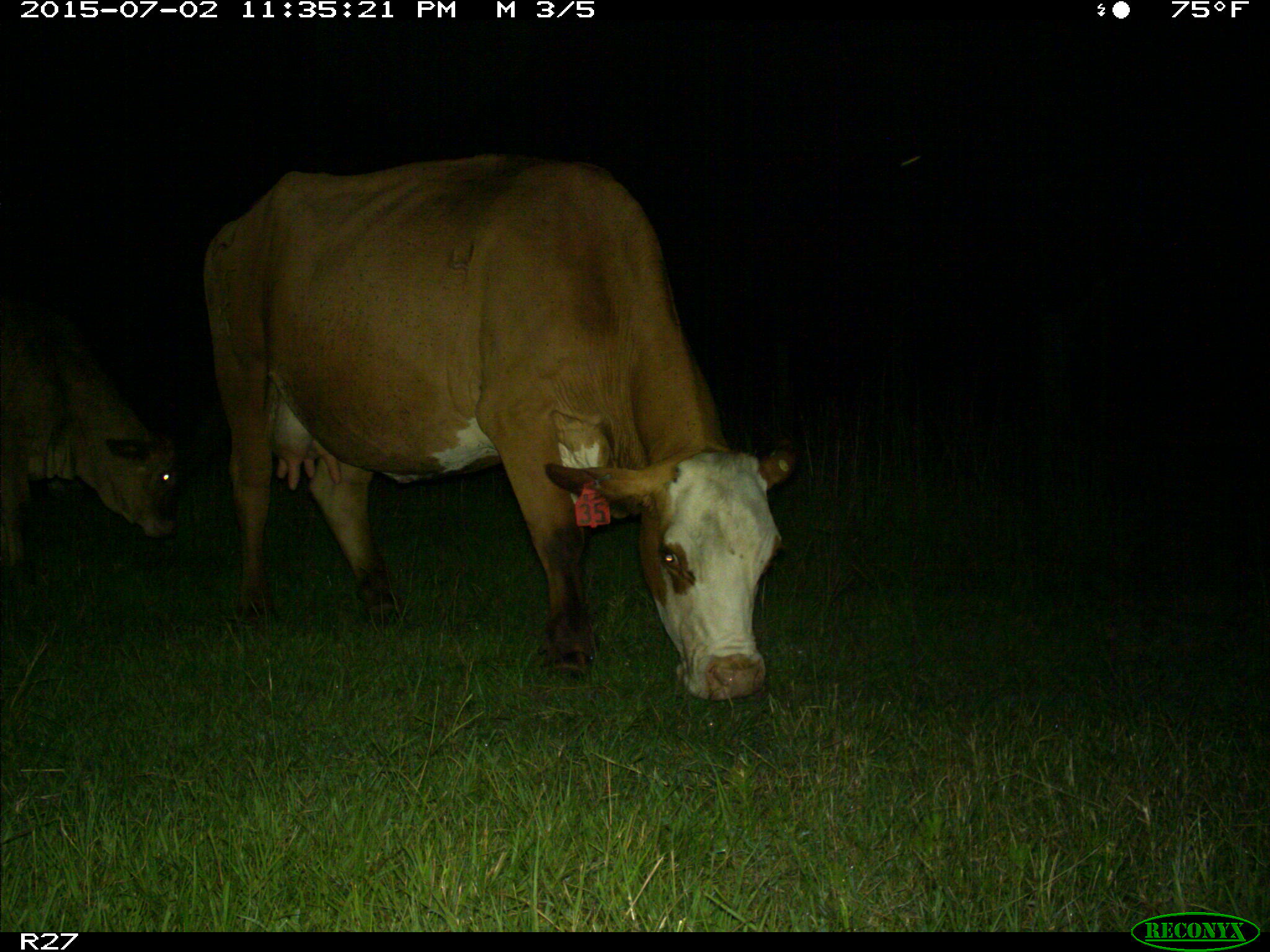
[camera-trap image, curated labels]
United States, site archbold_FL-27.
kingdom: Animalia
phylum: Chordata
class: Mammalia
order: Artiodactyla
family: Bovidae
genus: Bos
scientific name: Bos taurus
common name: domestic cow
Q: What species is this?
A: Bos taurus (domestic cow).